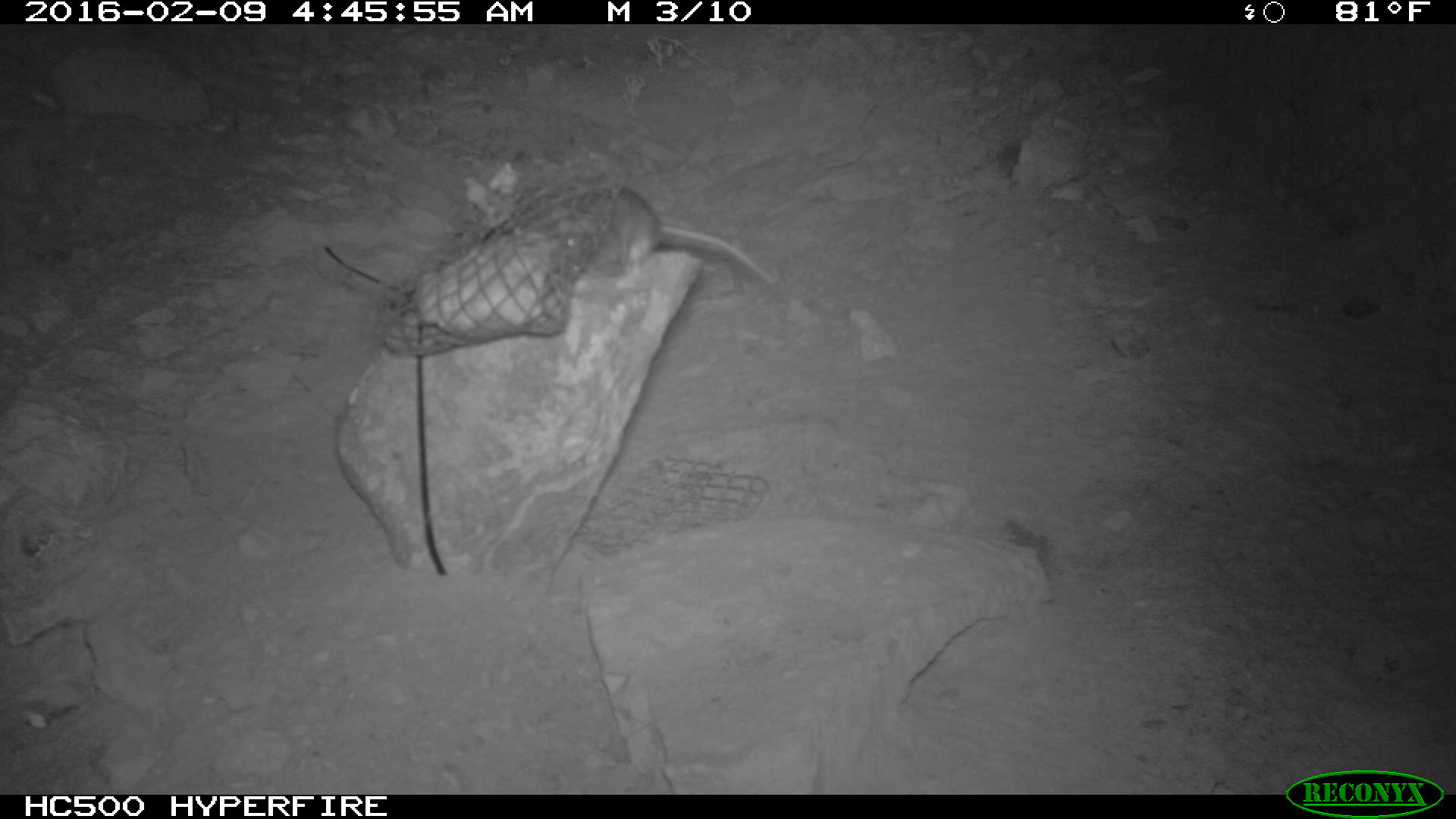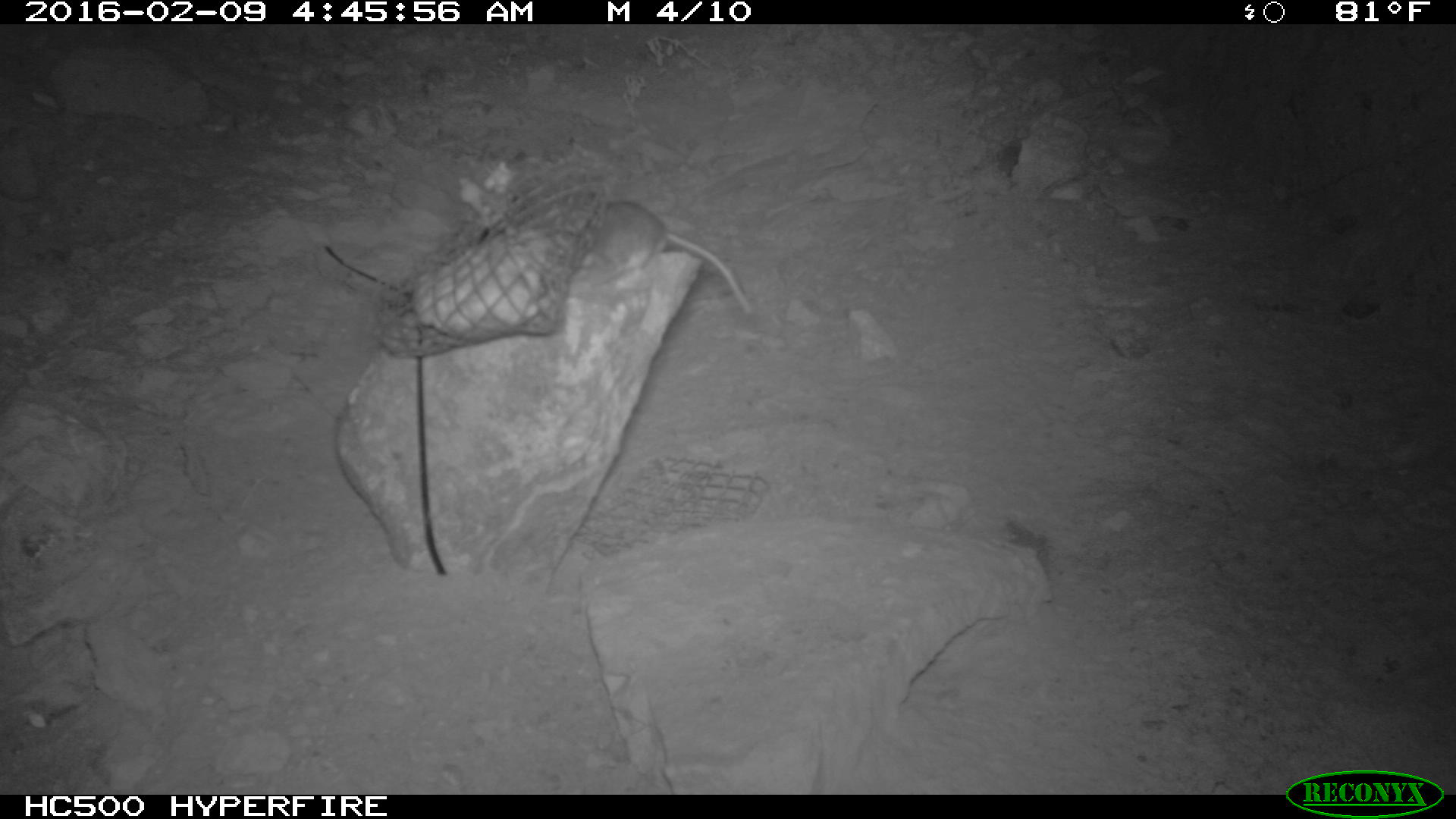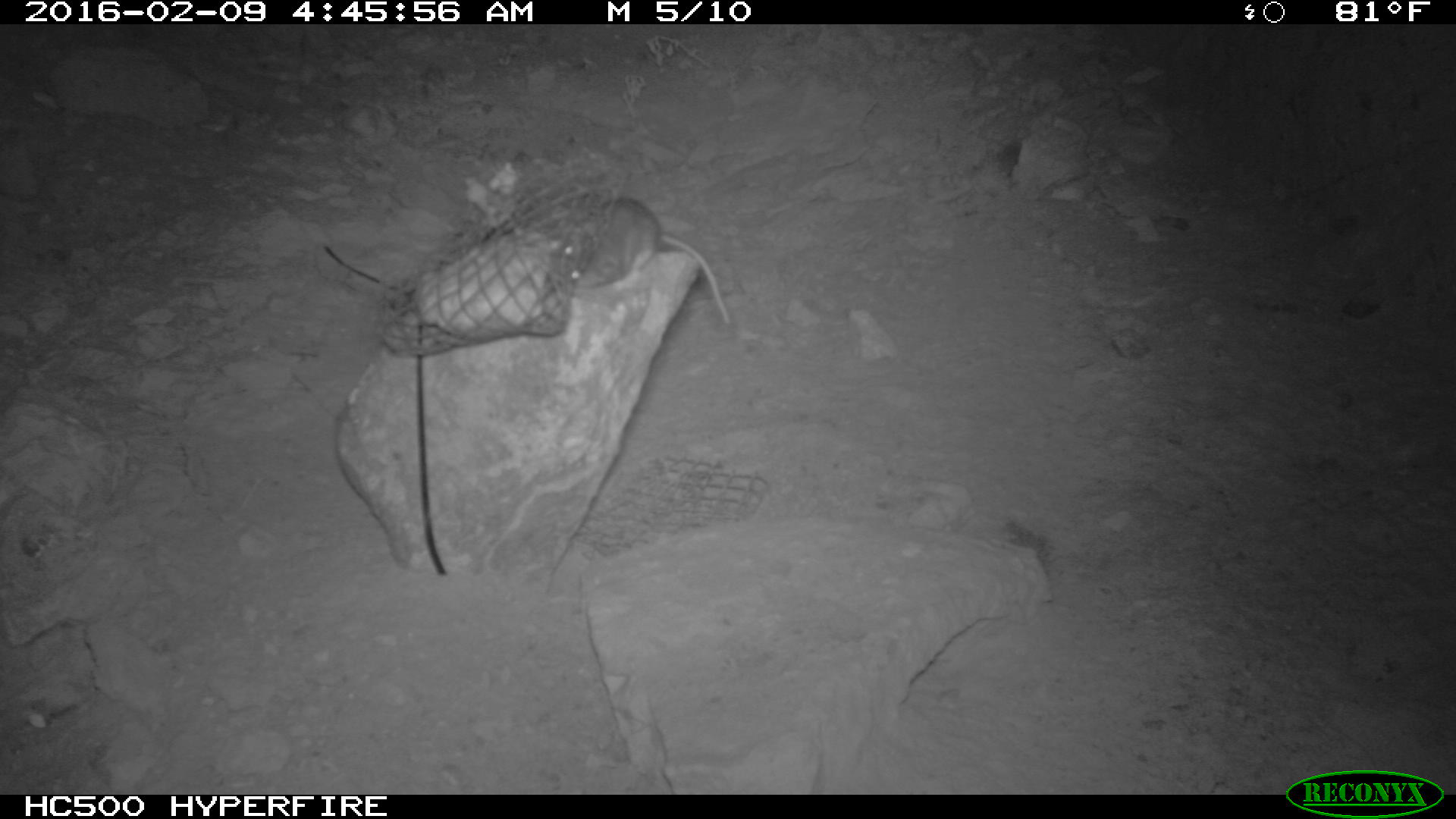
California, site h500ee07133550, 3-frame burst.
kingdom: Animalia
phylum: Chordata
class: Mammalia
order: Rodentia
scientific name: Rodentia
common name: rodent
Rodent (Rodentia).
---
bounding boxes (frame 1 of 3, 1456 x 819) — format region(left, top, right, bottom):
rodent: region(540, 182, 776, 285)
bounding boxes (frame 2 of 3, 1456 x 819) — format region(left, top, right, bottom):
rodent: region(589, 197, 752, 314)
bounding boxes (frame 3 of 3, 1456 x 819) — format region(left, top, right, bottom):
rodent: region(557, 196, 734, 331)